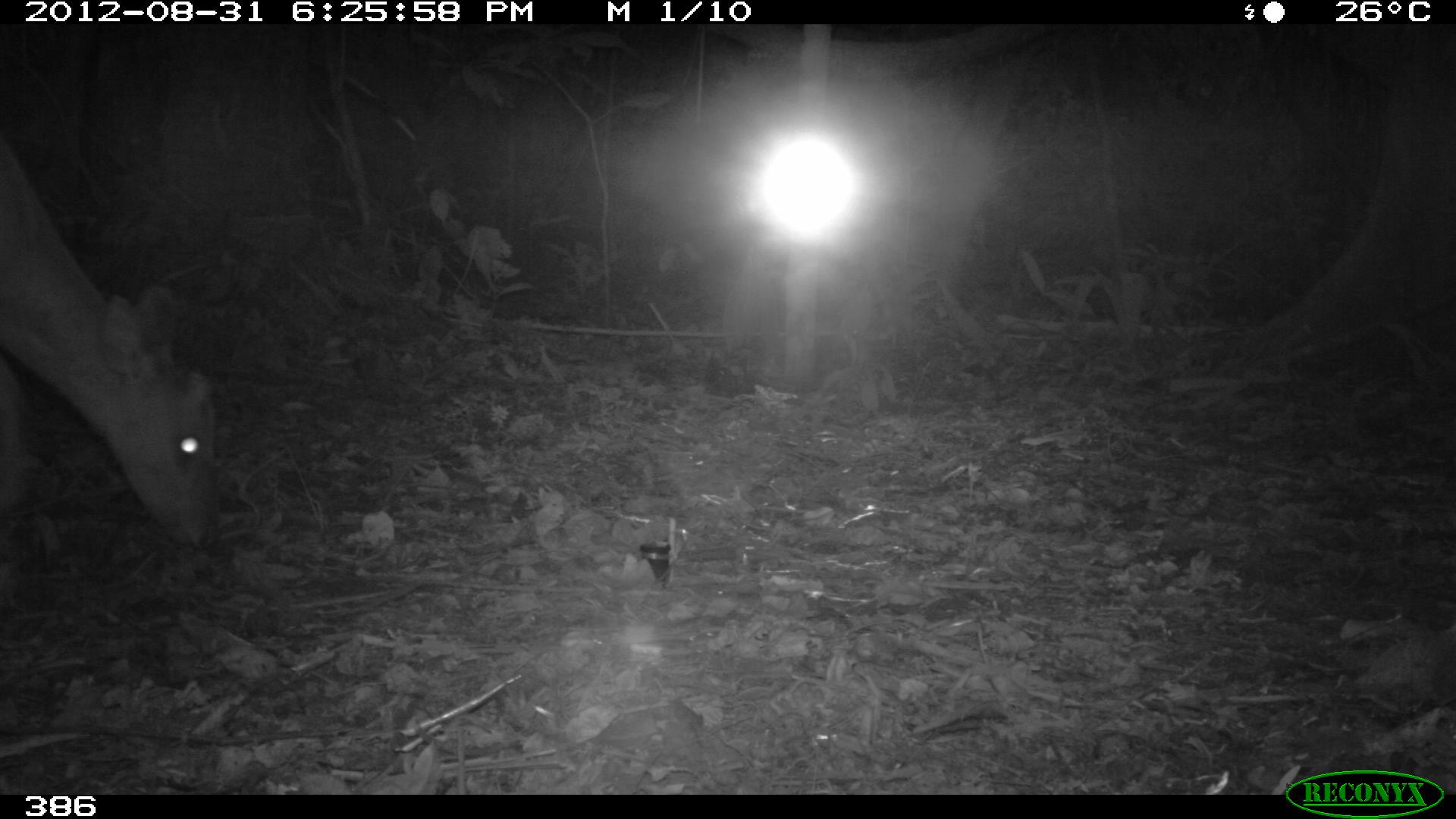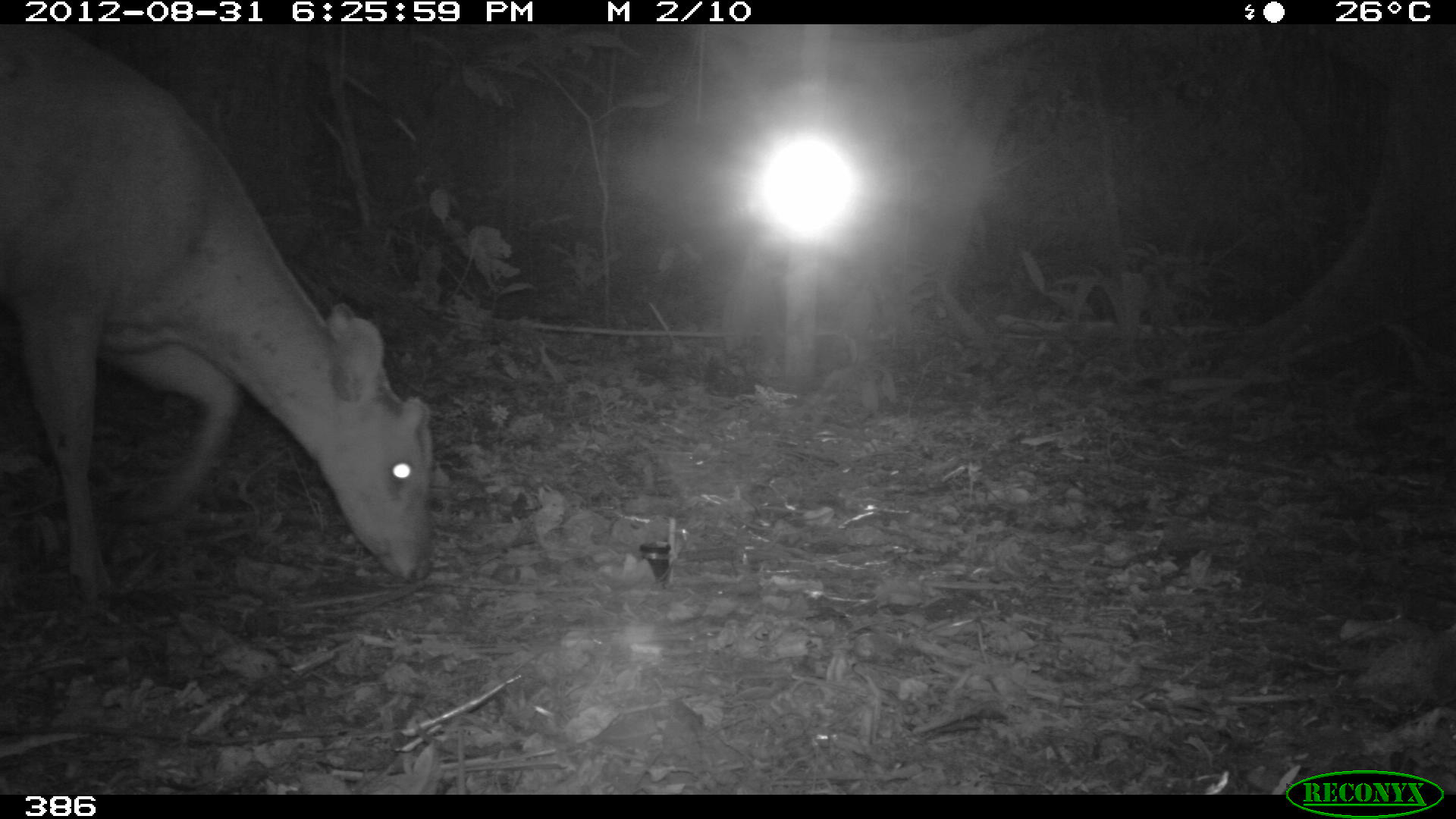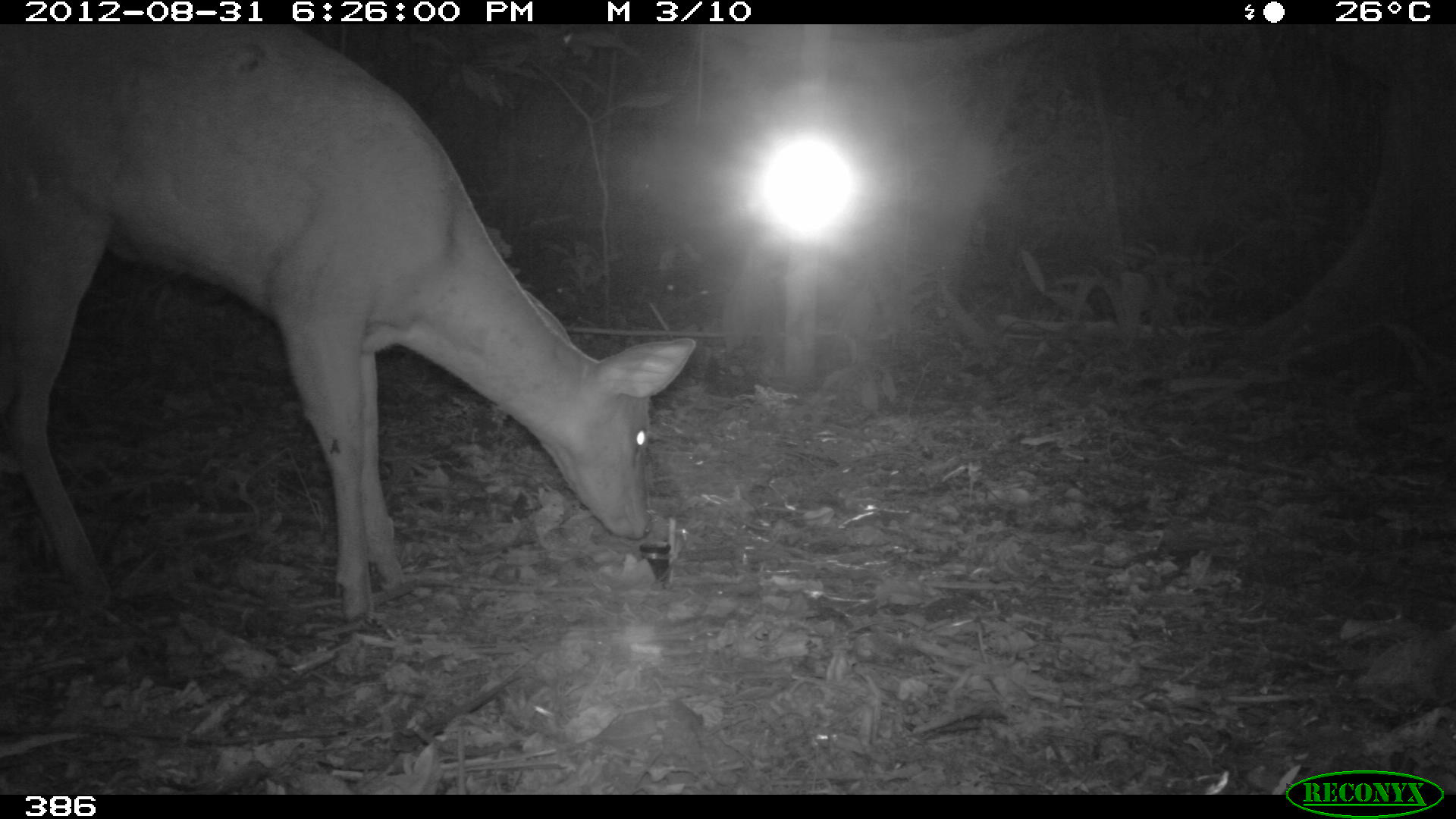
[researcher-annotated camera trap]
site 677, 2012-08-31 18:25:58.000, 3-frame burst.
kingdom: Animalia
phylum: Chordata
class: Mammalia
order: Artiodactyla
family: Cervidae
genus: Mazama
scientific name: Mazama americana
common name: red brocket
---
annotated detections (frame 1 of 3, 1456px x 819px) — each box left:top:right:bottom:
mazama americana: 0:139:220:553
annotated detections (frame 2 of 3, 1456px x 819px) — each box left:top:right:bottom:
mazama americana: 0:25:433:603